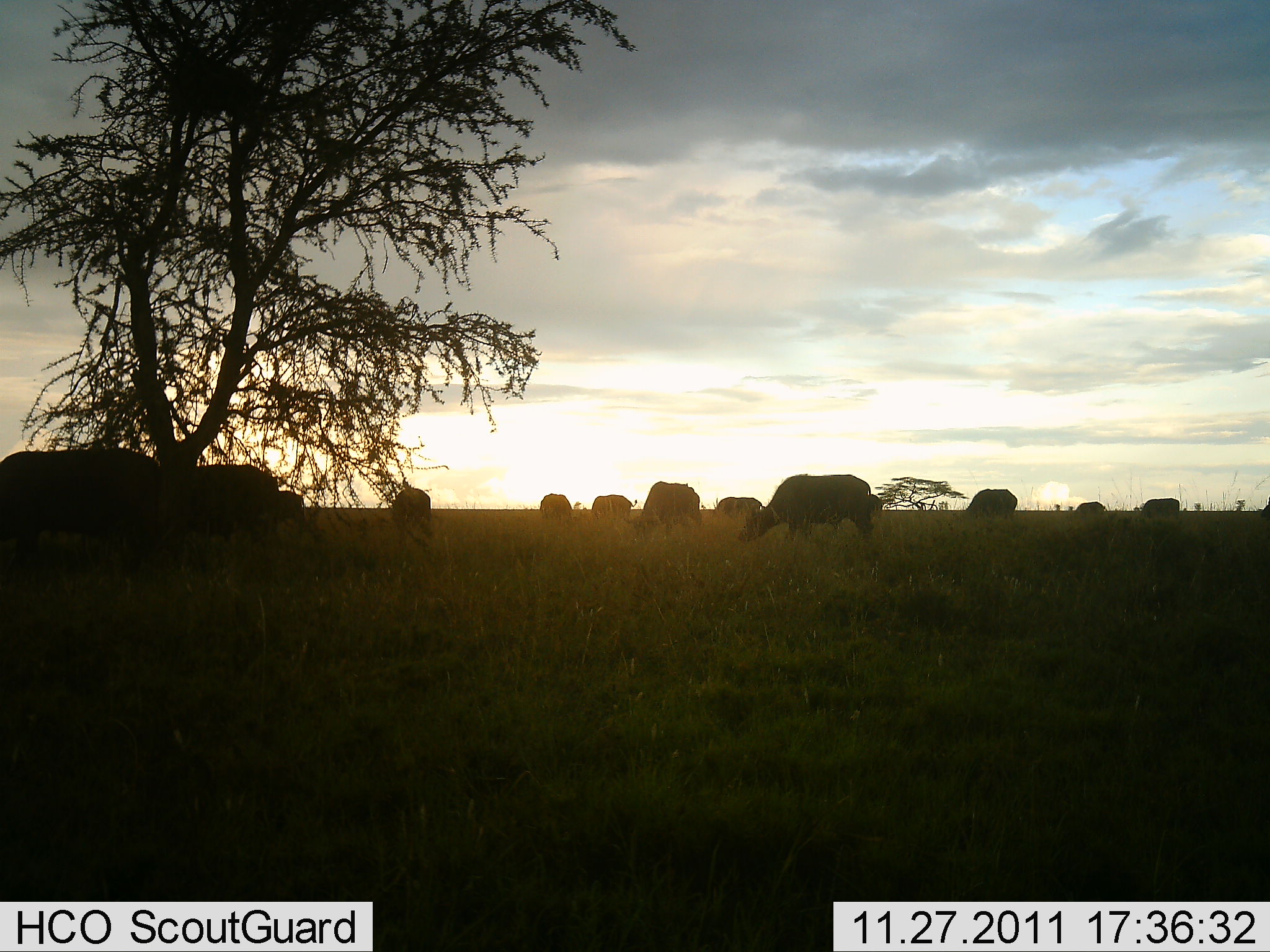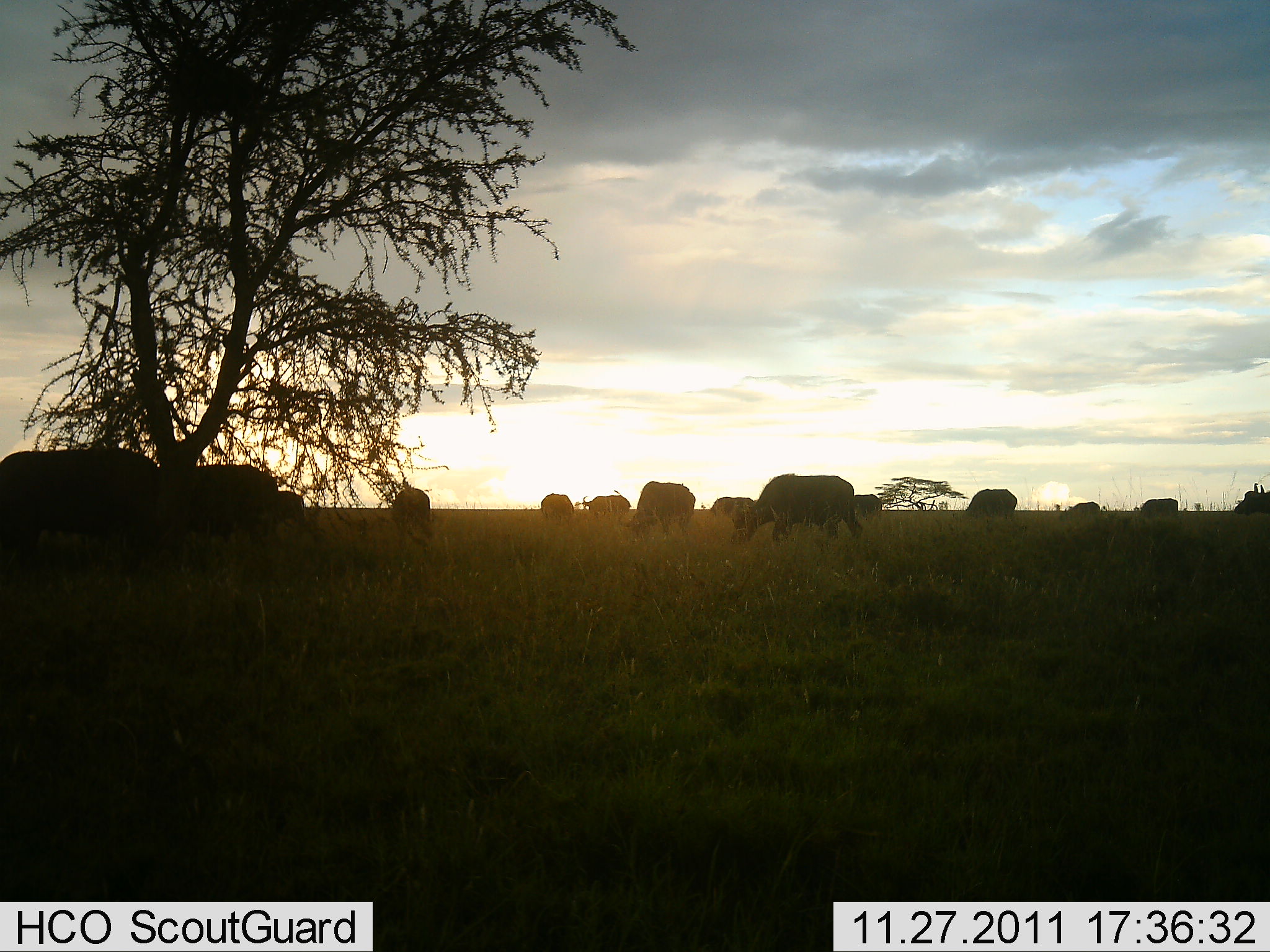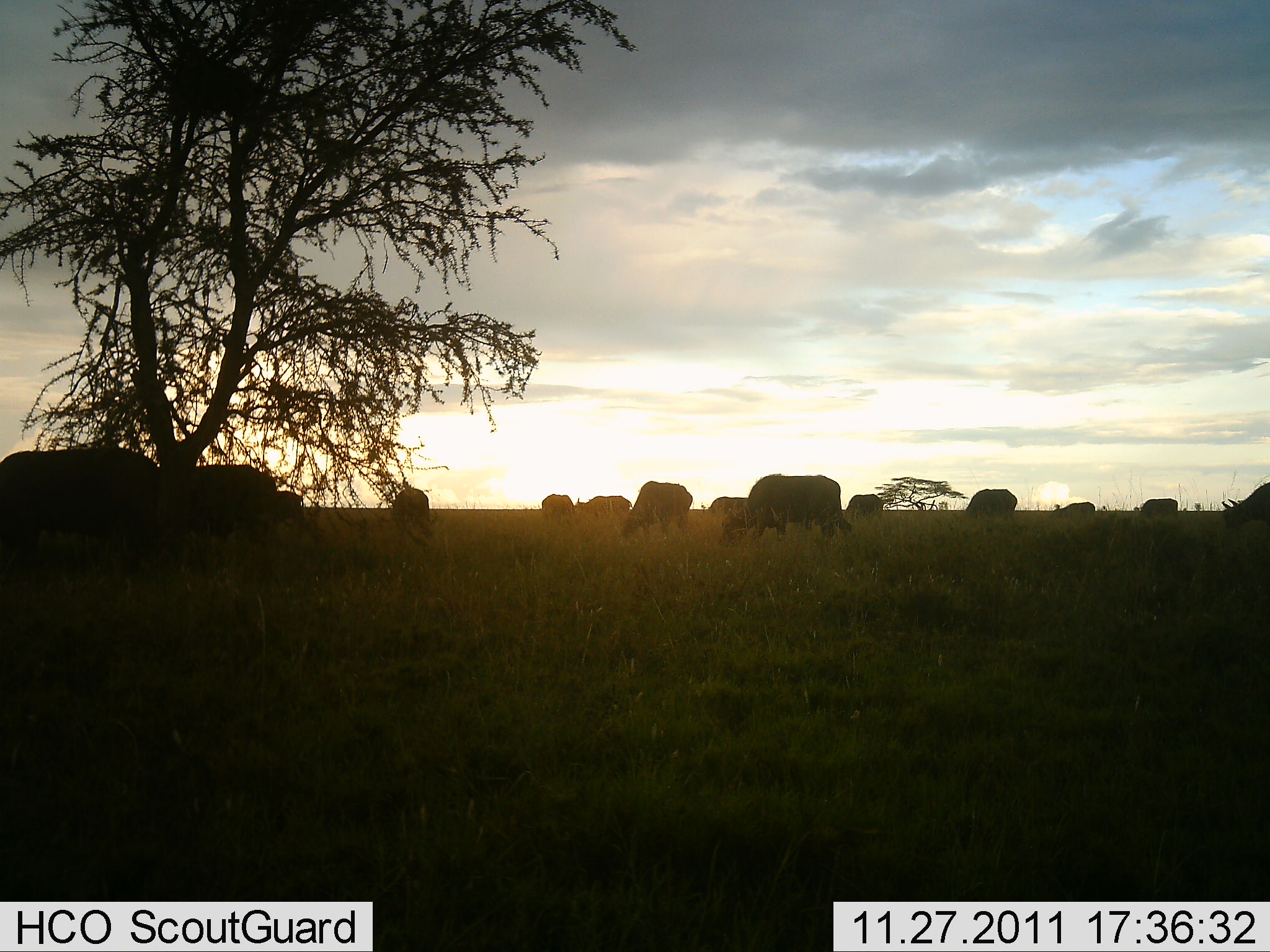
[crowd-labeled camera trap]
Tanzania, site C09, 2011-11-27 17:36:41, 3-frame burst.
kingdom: Animalia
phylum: Chordata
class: Mammalia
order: Artiodactyla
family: Bovidae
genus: Syncerus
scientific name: Syncerus caffer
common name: cape buffalo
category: buffalo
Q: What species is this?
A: Buffalo (cape buffalo) (Syncerus caffer).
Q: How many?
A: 11-50.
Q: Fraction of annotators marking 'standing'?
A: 27%.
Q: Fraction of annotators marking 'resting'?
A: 0%.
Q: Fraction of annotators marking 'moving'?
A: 36%.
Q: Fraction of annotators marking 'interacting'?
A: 0%.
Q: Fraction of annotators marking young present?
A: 0%.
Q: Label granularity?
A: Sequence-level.